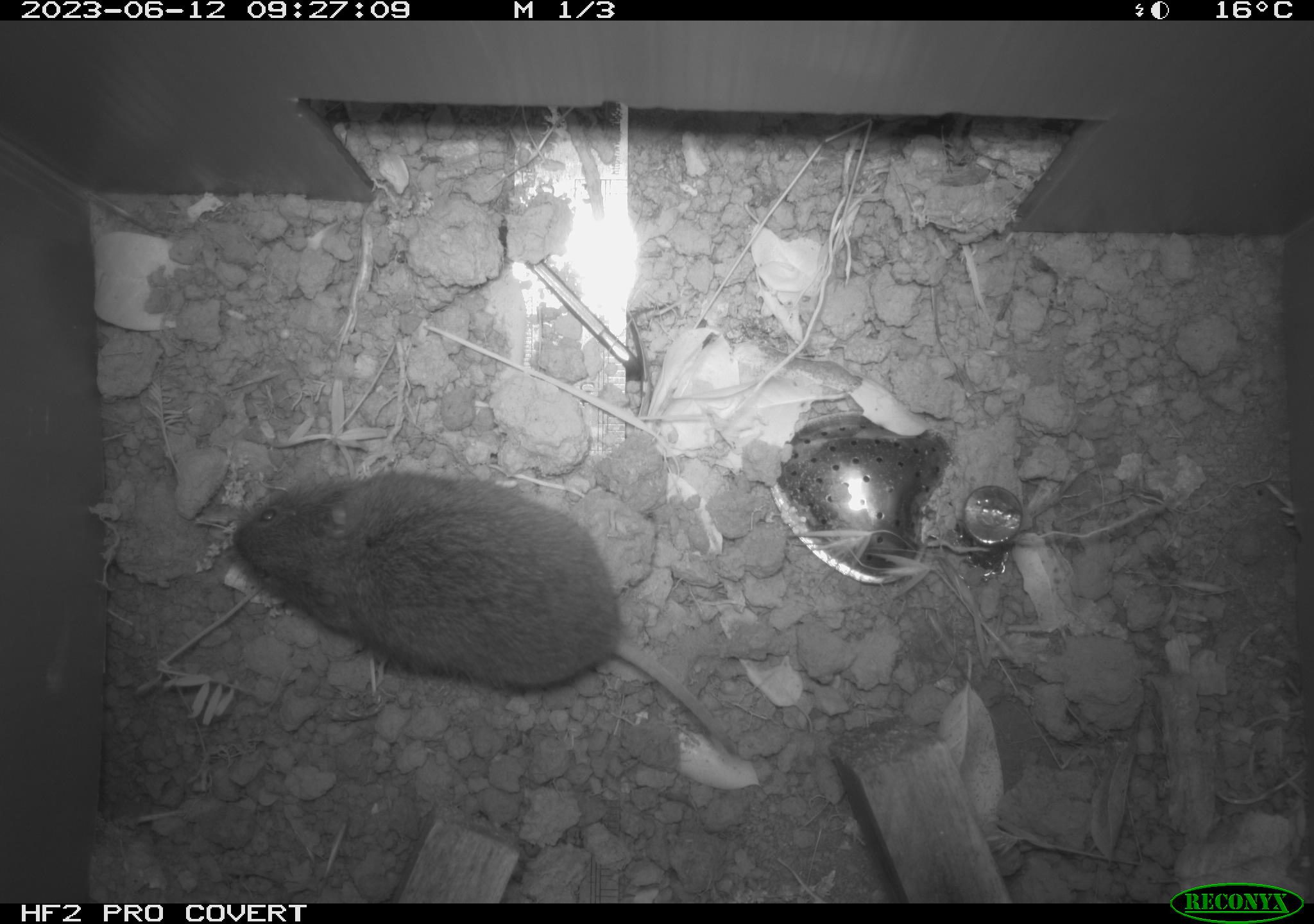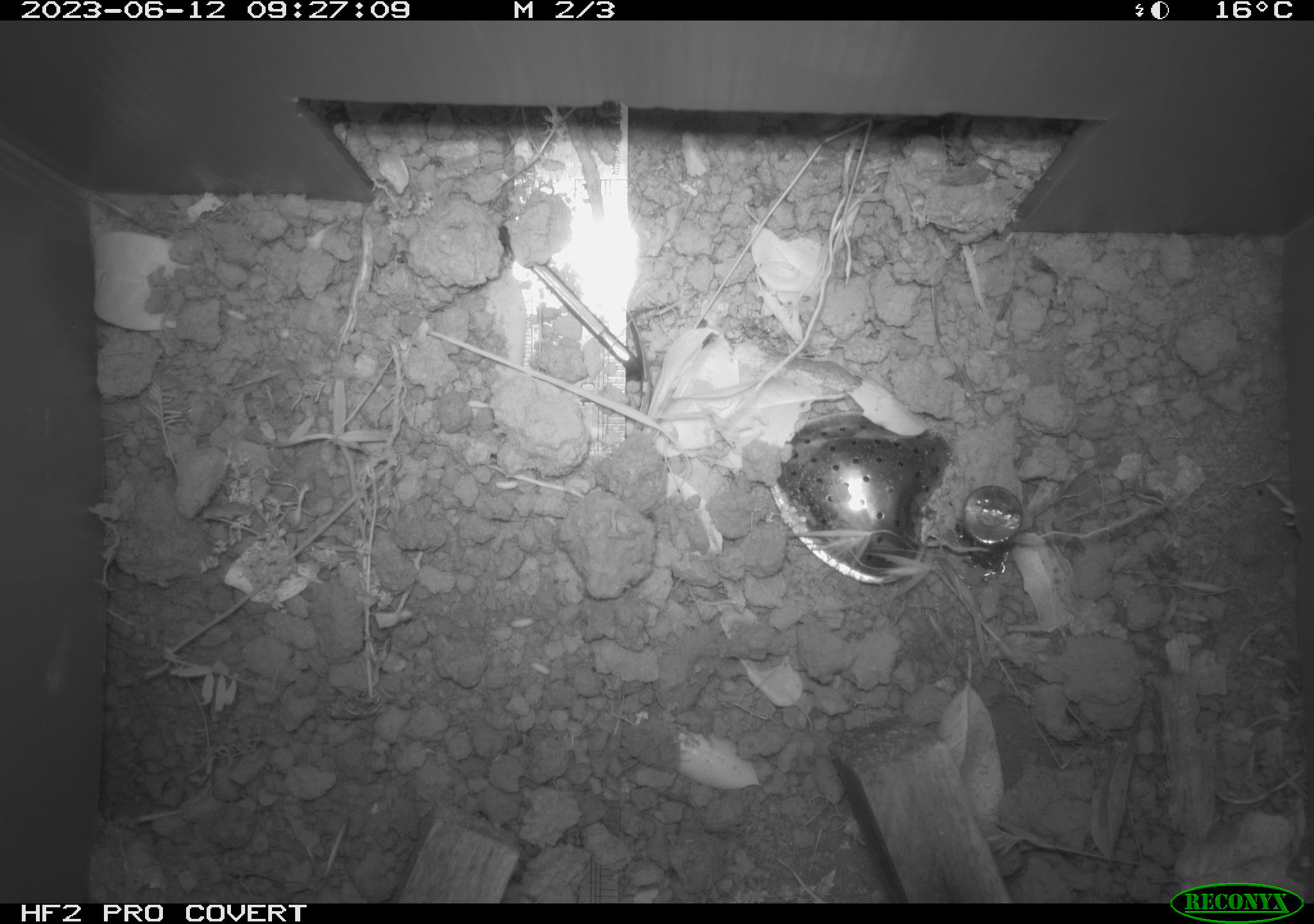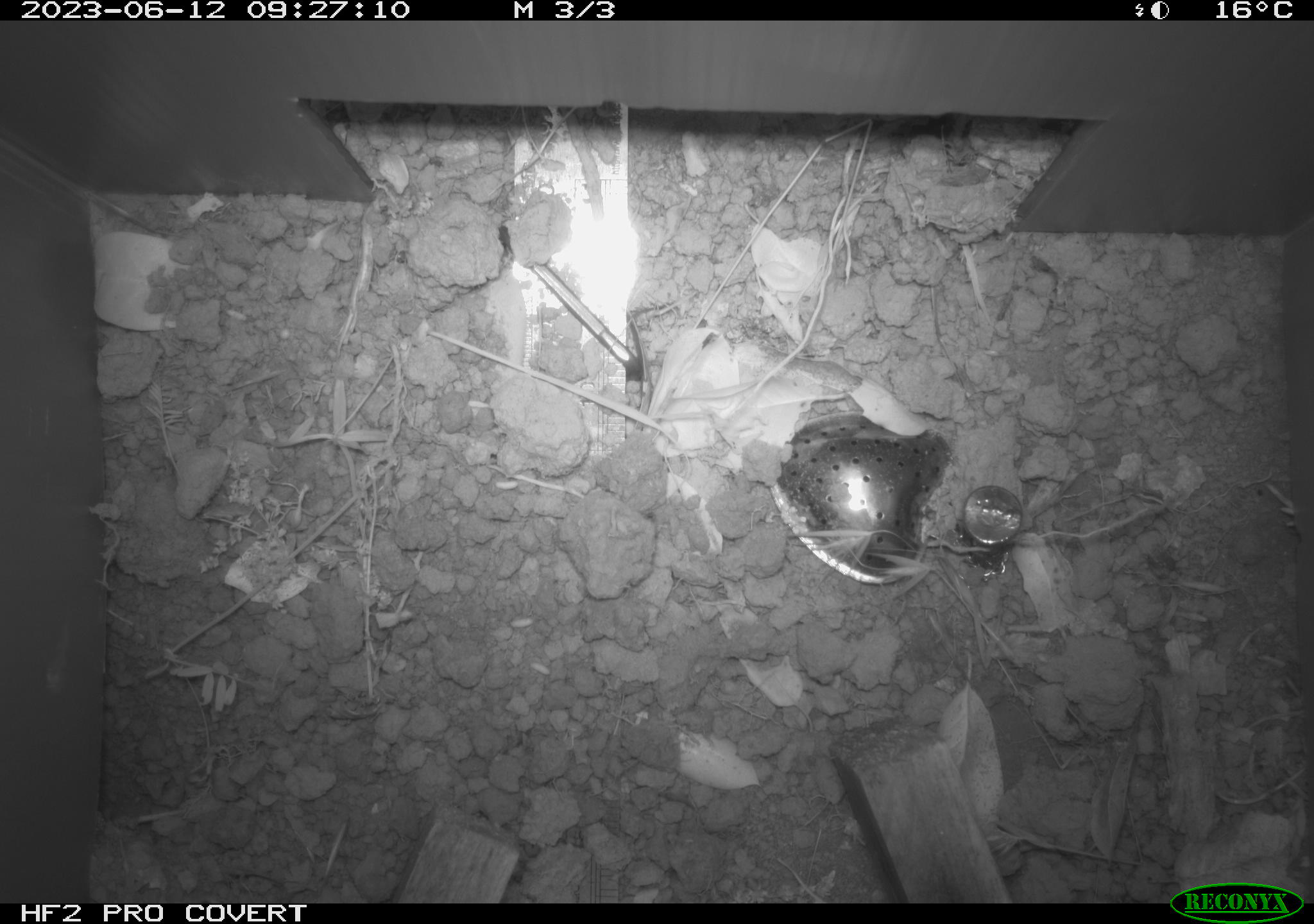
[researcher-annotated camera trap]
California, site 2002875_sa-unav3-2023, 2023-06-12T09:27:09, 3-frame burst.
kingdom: Animalia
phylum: Chordata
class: Mammalia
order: Rodentia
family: Cricetidae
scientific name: Arvicolinae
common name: voles, lemmings, and muskrats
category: arvicolinae subfamily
Arvicolinae subfamily (voles, lemmings, and muskrats) (Arvicolinae).